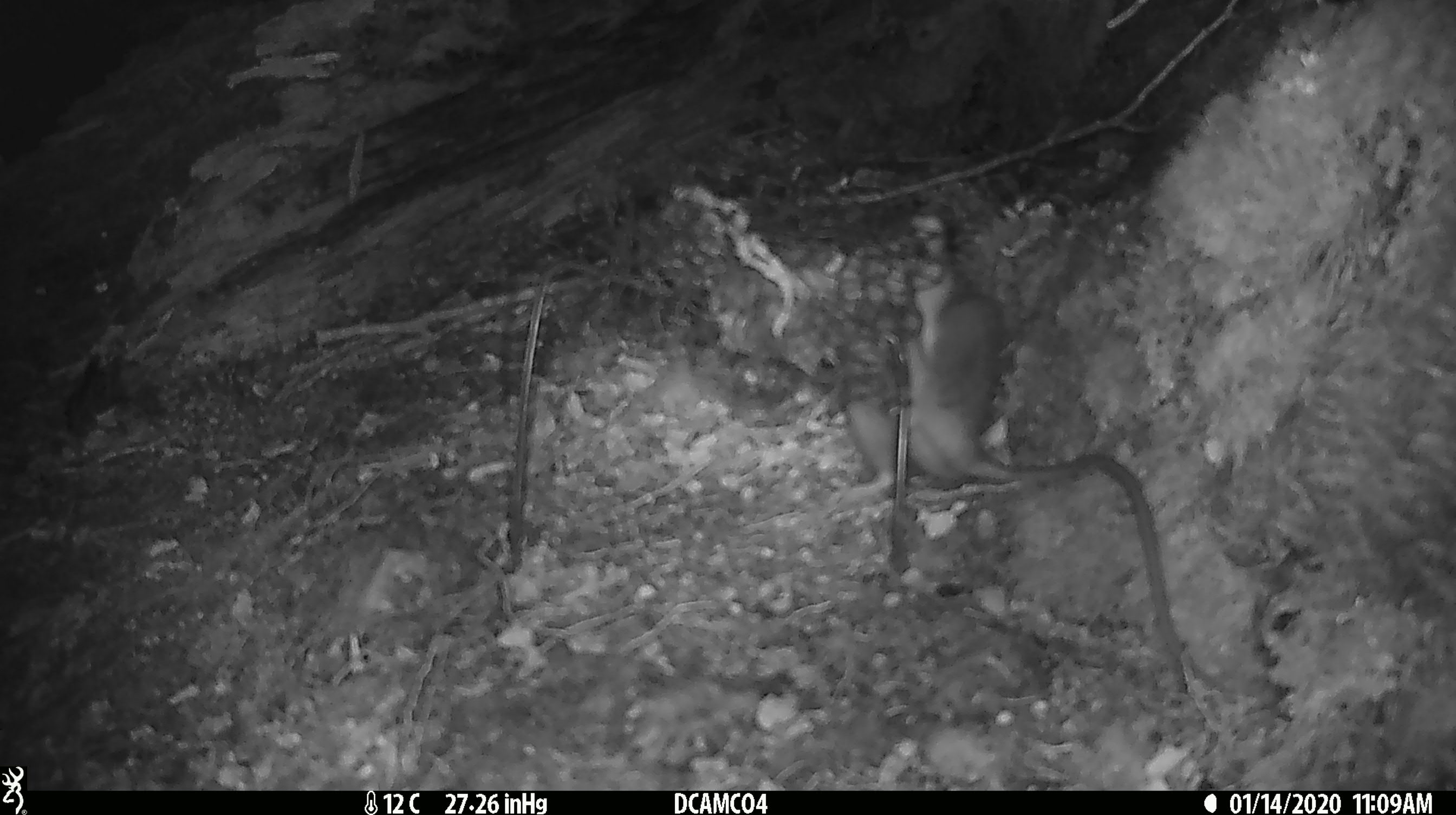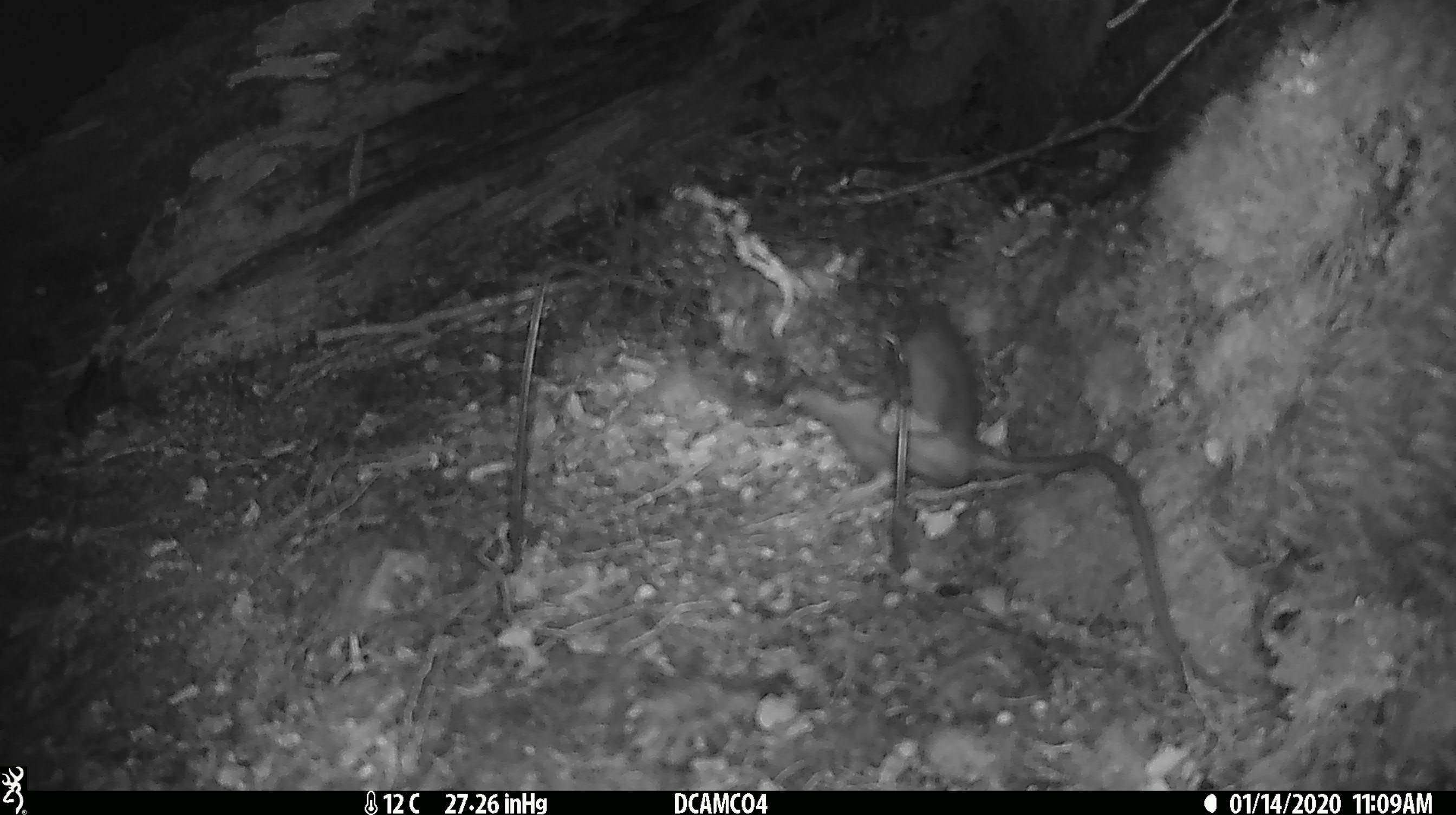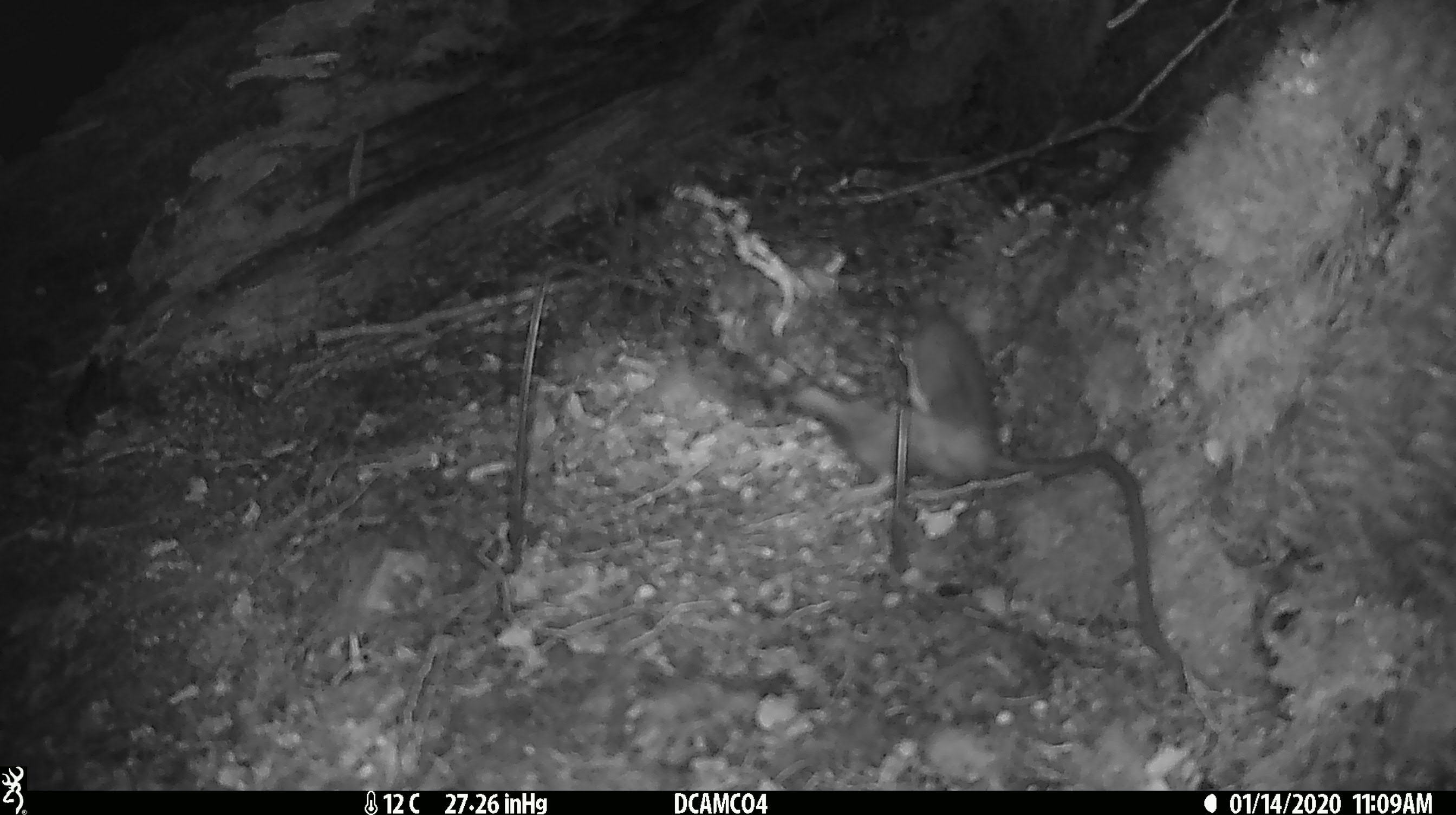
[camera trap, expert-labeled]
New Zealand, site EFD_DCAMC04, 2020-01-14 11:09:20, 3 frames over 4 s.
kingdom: Animalia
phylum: Chordata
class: Mammalia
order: Rodentia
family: Muridae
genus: Rattus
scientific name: Rattus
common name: rat